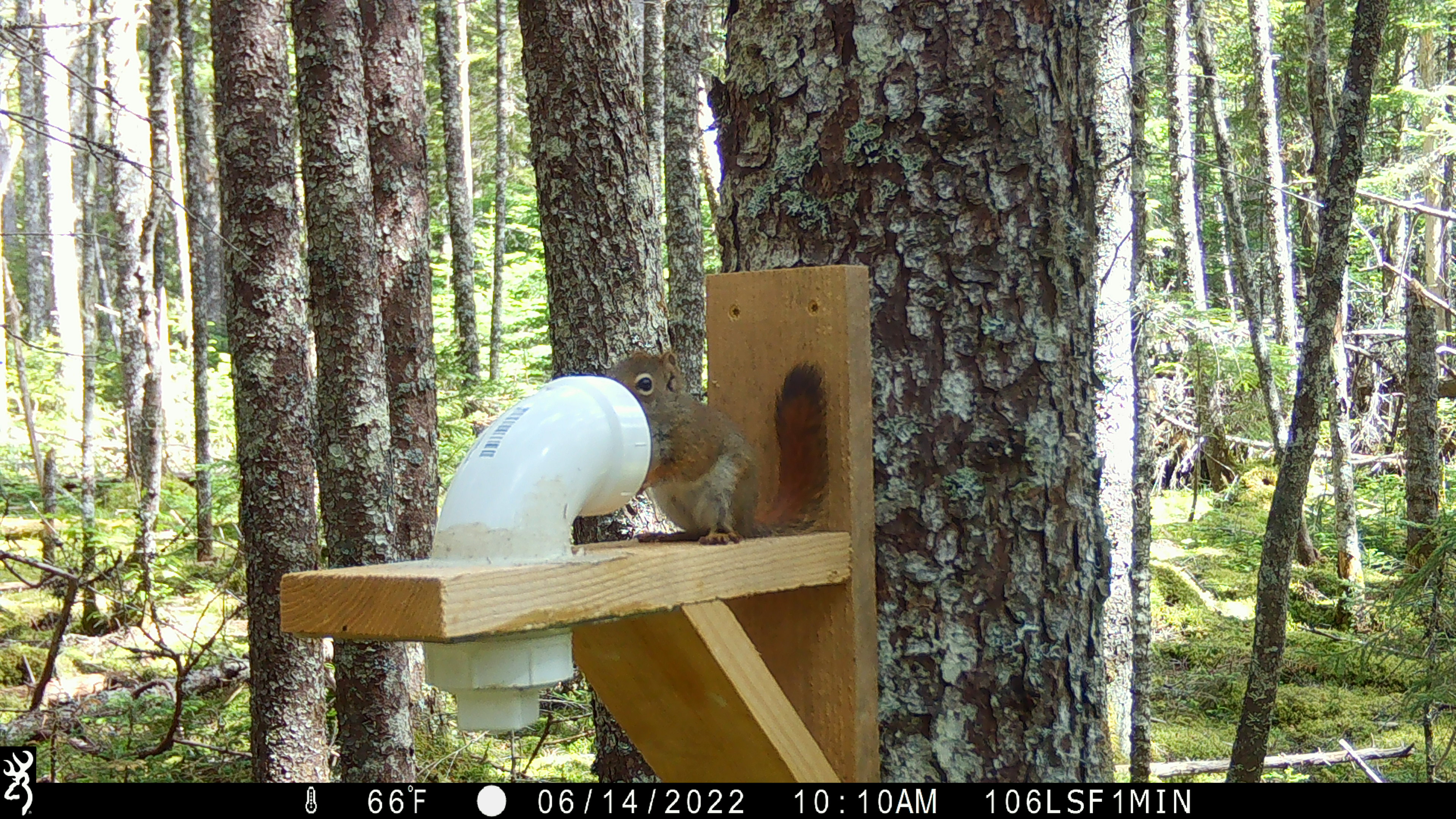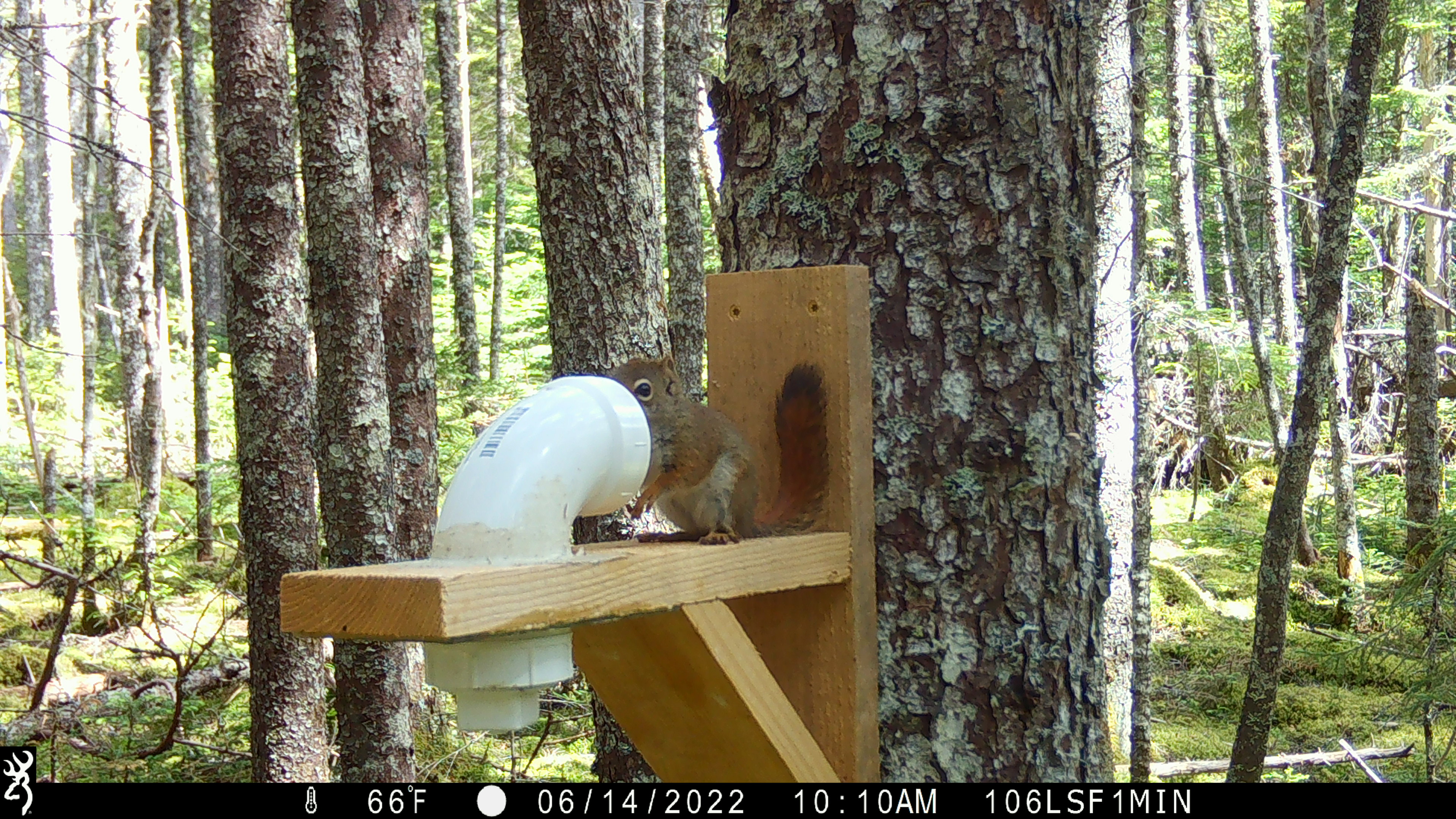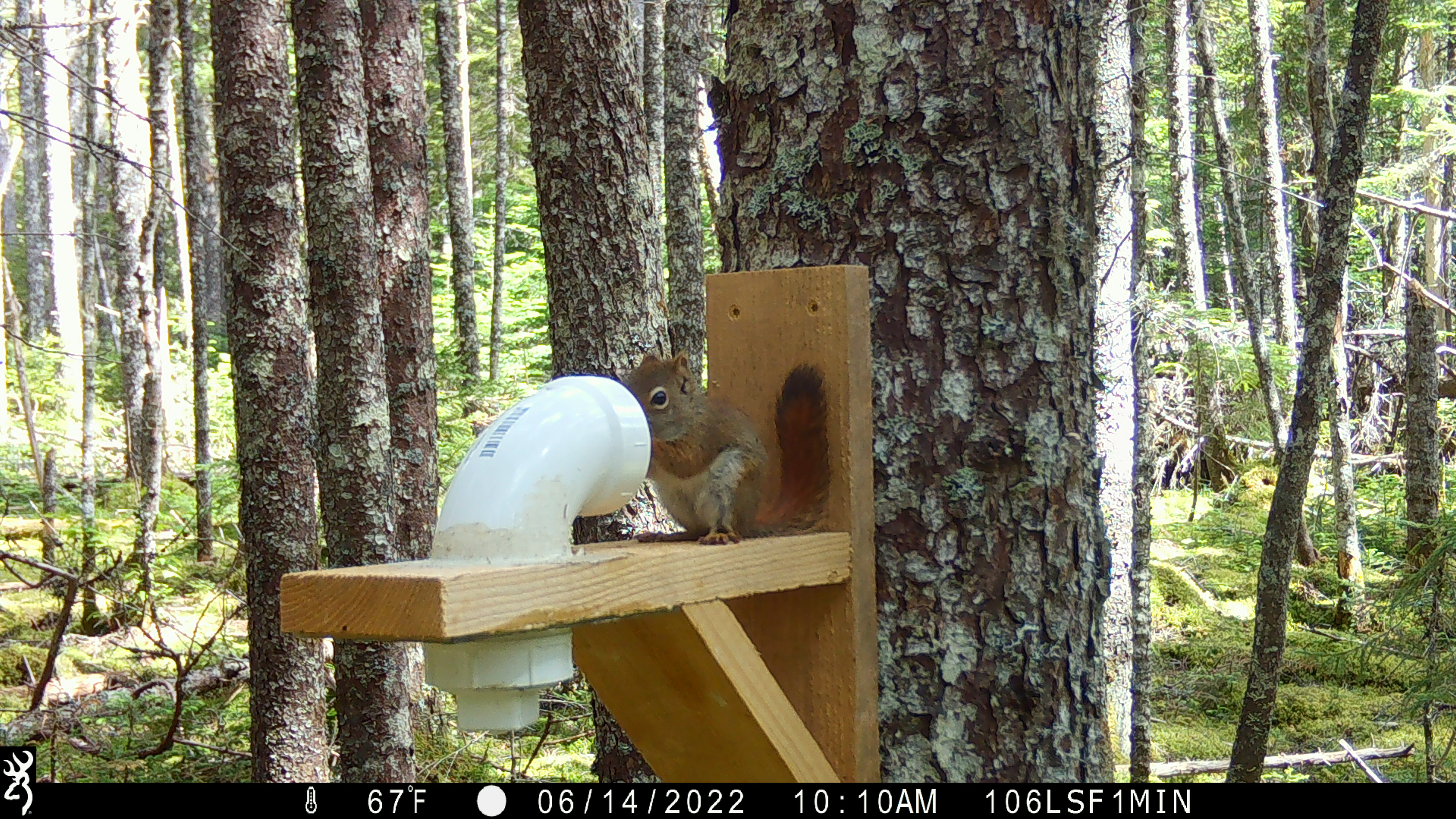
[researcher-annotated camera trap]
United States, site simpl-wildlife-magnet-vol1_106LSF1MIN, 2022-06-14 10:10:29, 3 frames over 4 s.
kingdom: Animalia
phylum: Chordata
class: Mammalia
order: Rodentia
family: Sciuridae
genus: Tamiasciurus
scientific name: Tamiasciurus hudsonicus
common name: red squirrel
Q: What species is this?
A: Red squirrel (Tamiasciurus hudsonicus).